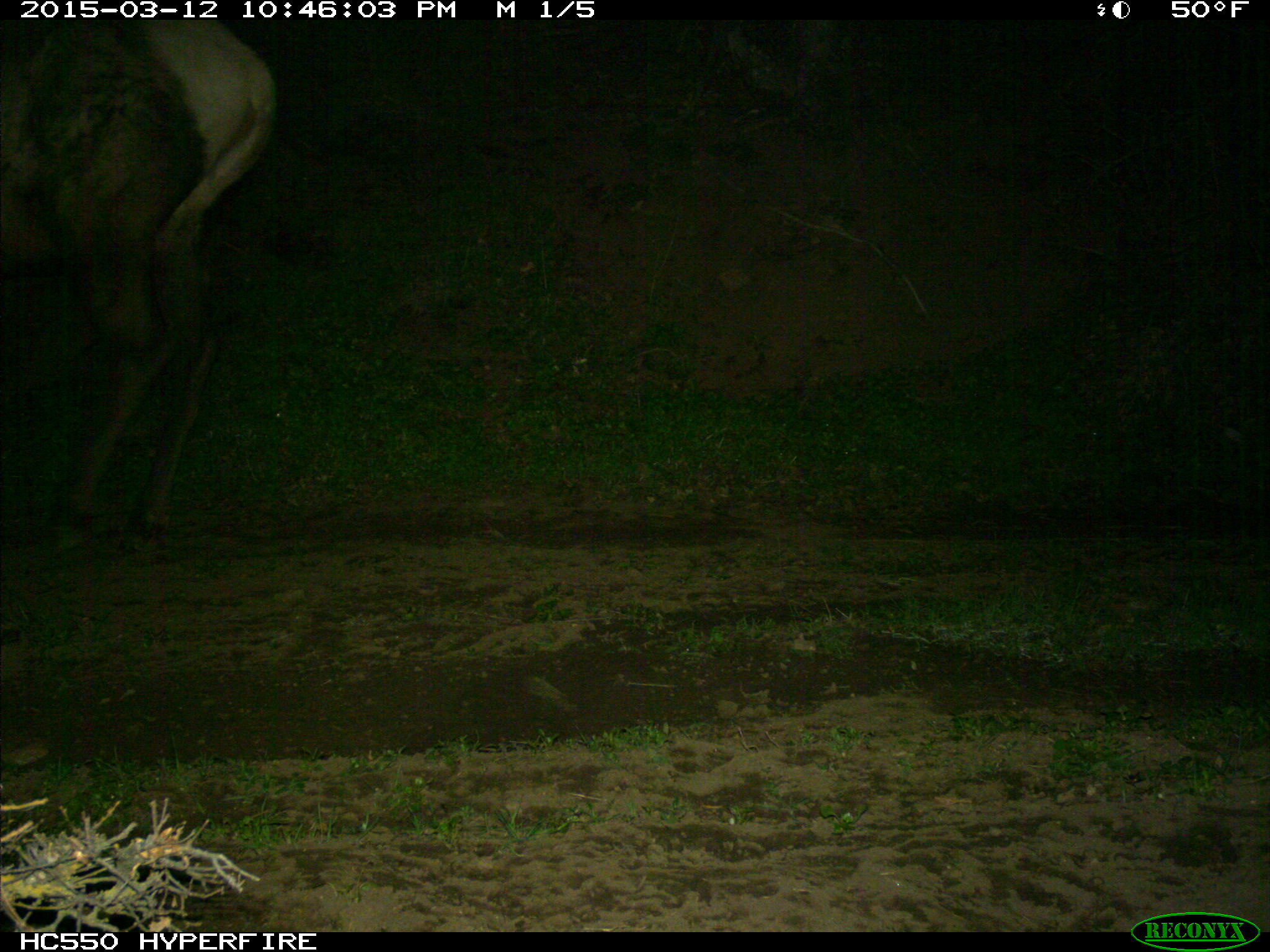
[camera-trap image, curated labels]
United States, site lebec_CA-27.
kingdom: Animalia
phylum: Chordata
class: Mammalia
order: Artiodactyla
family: Cervidae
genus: Cervus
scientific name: Cervus canadensis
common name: elk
Cervus canadensis (elk).